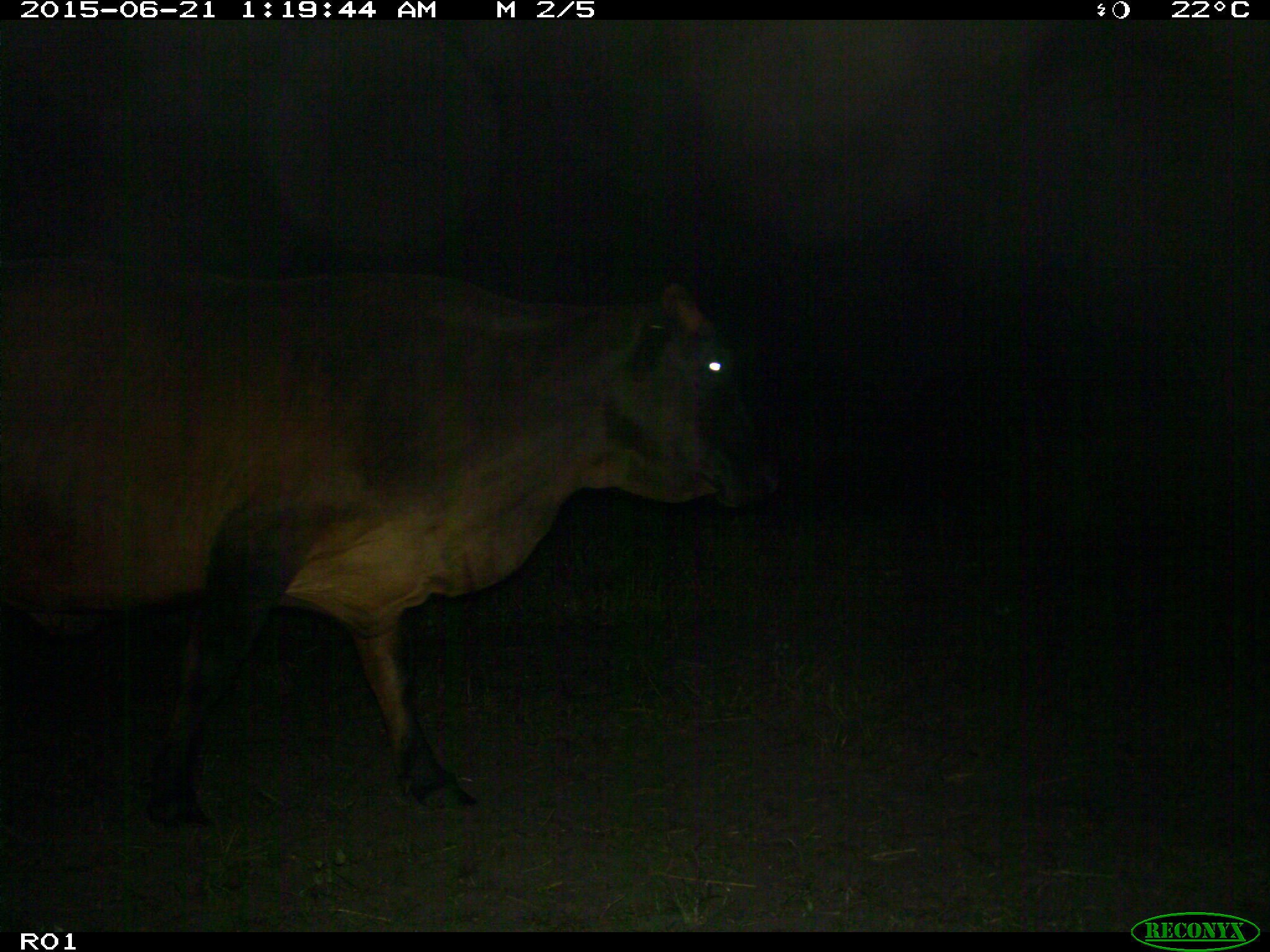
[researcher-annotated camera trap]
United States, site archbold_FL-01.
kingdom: Animalia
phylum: Chordata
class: Mammalia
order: Artiodactyla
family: Bovidae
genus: Bos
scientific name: Bos taurus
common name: domestic cow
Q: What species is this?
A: Bos taurus (domestic cow).